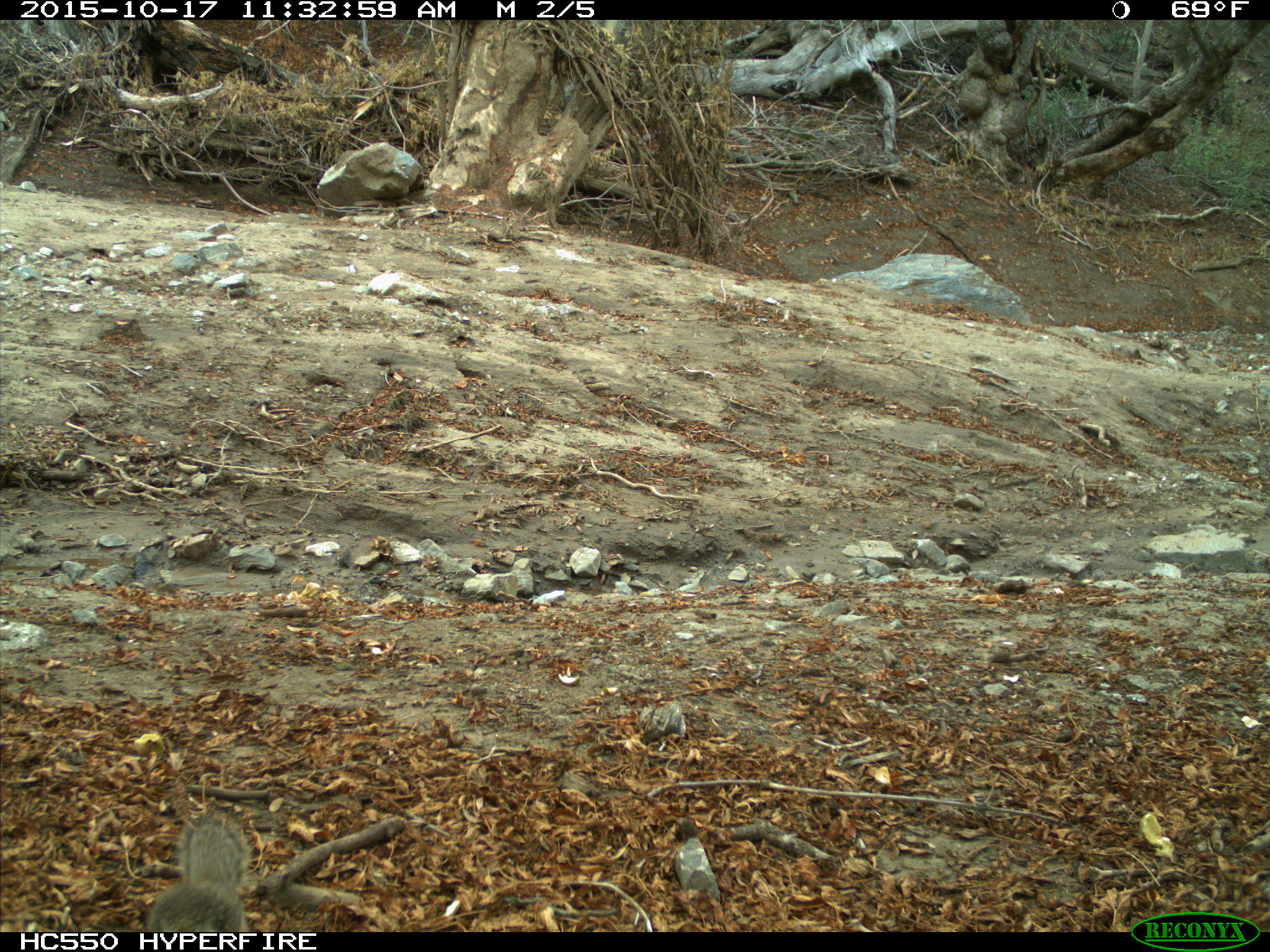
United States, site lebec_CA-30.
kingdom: Animalia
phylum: Chordata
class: Mammalia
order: Rodentia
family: Sciuridae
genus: Otospermophilus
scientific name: Otospermophilus beecheyi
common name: california ground squirrel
Otospermophilus beecheyi (california ground squirrel).